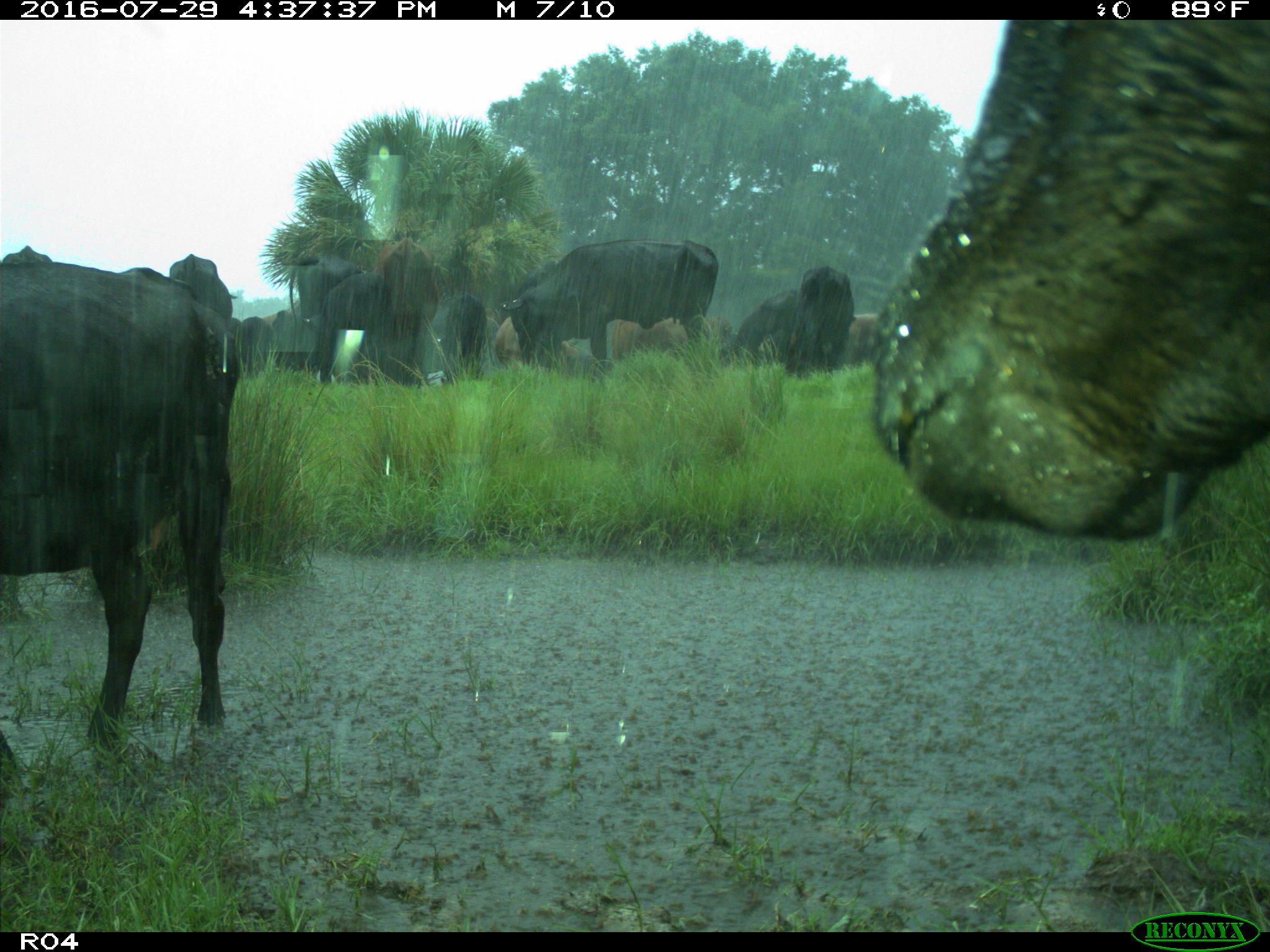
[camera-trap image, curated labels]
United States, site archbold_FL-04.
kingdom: Animalia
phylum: Chordata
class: Mammalia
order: Artiodactyla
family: Bovidae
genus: Bos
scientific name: Bos taurus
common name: domestic cow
Bos taurus (domestic cow).